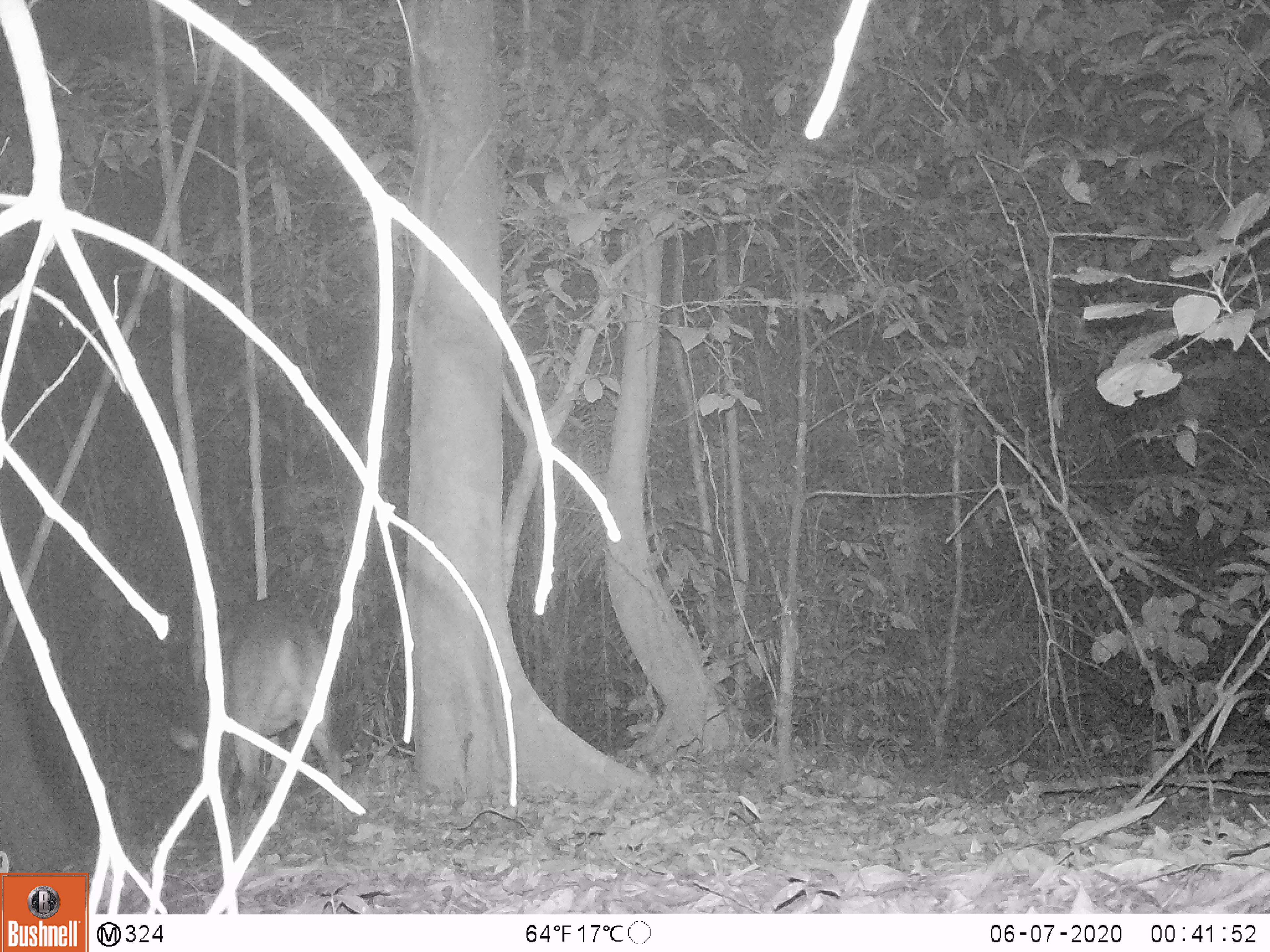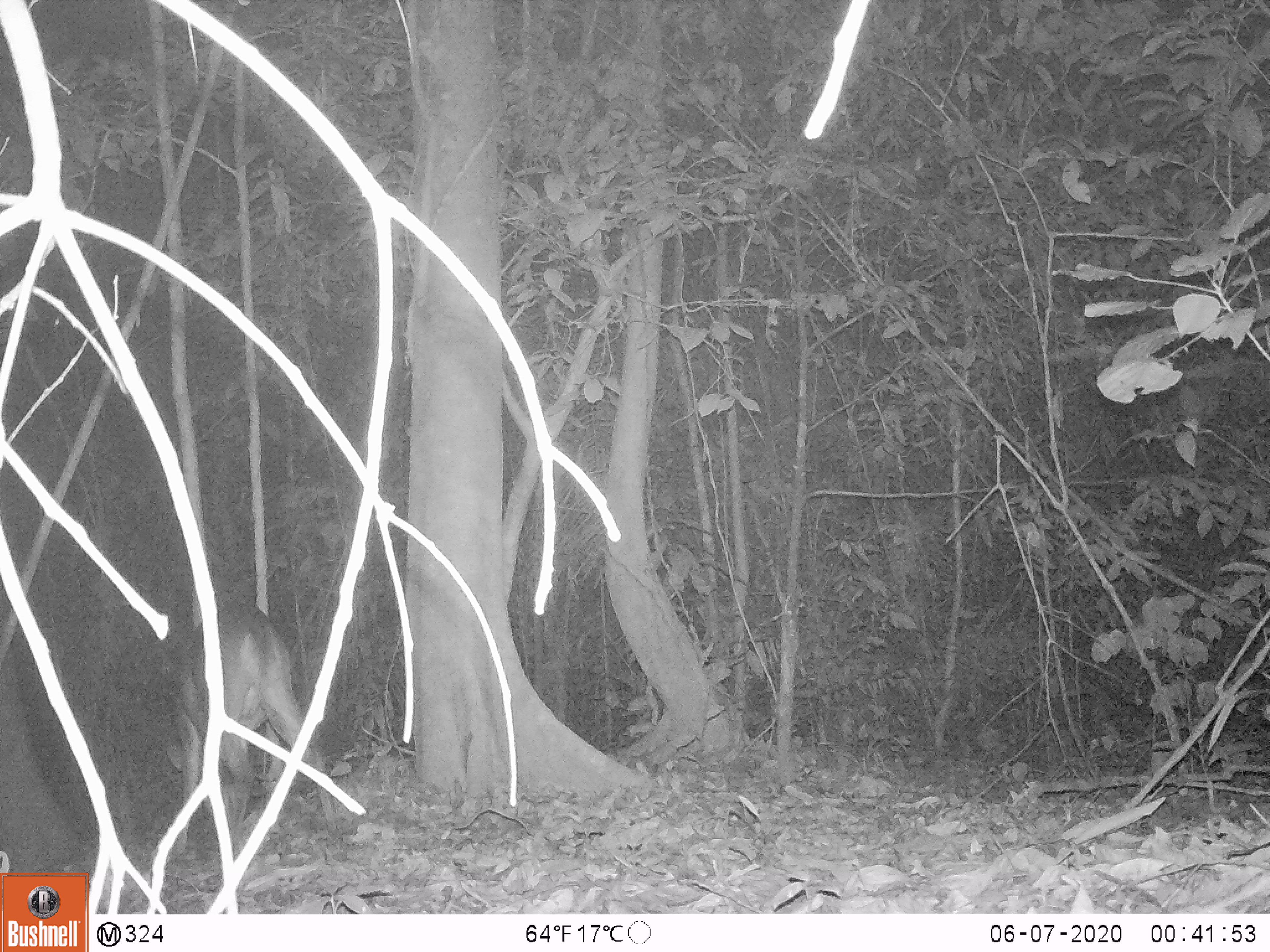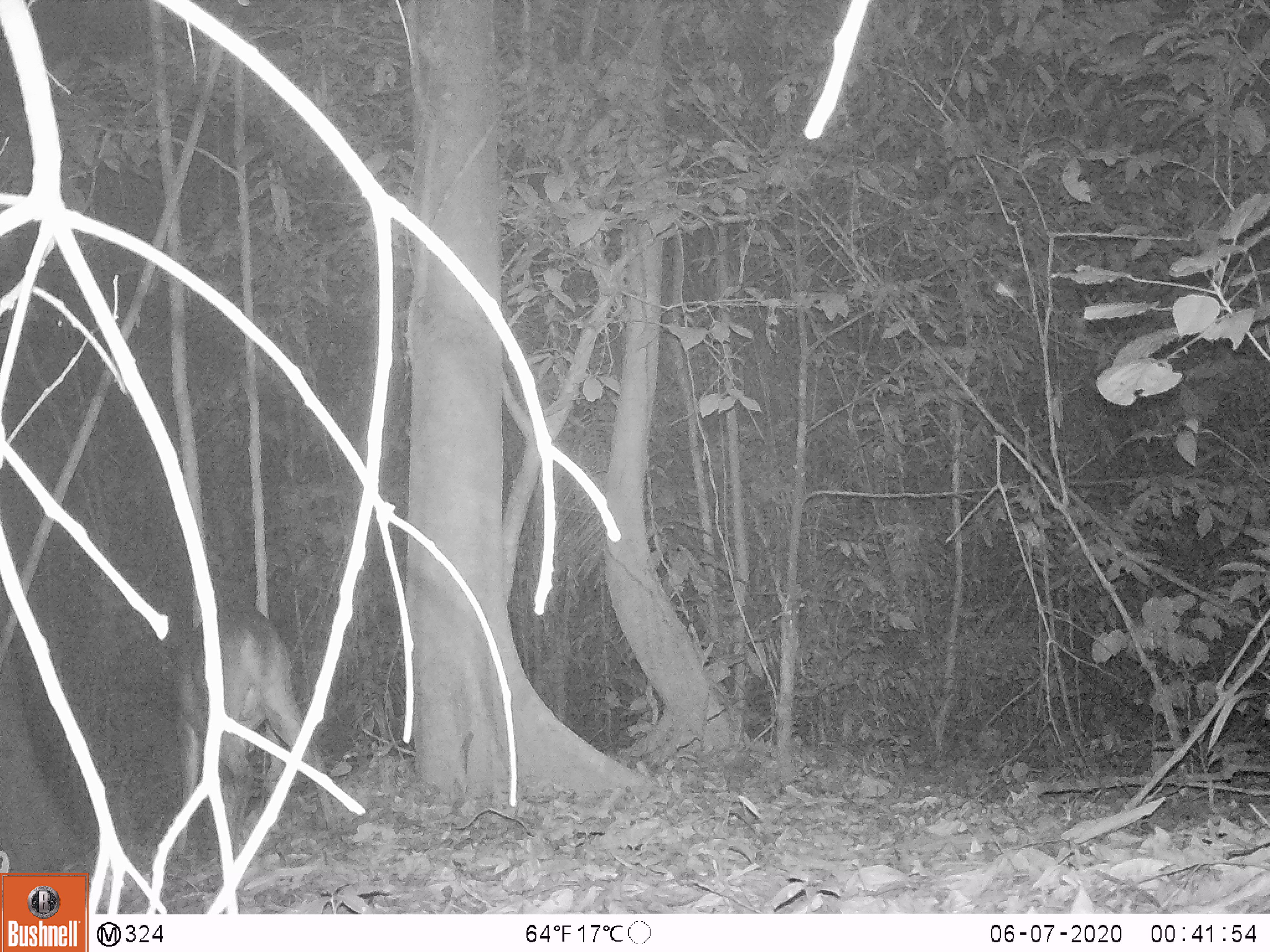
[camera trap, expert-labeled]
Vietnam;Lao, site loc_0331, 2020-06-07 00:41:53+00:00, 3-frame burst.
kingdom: Animalia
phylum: Chordata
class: Mammalia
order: Artiodactyla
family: Cervidae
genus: Muntiacus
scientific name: Muntiacus vuquangensis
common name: large-antlered muntjac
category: large antlered muntjac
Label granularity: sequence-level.